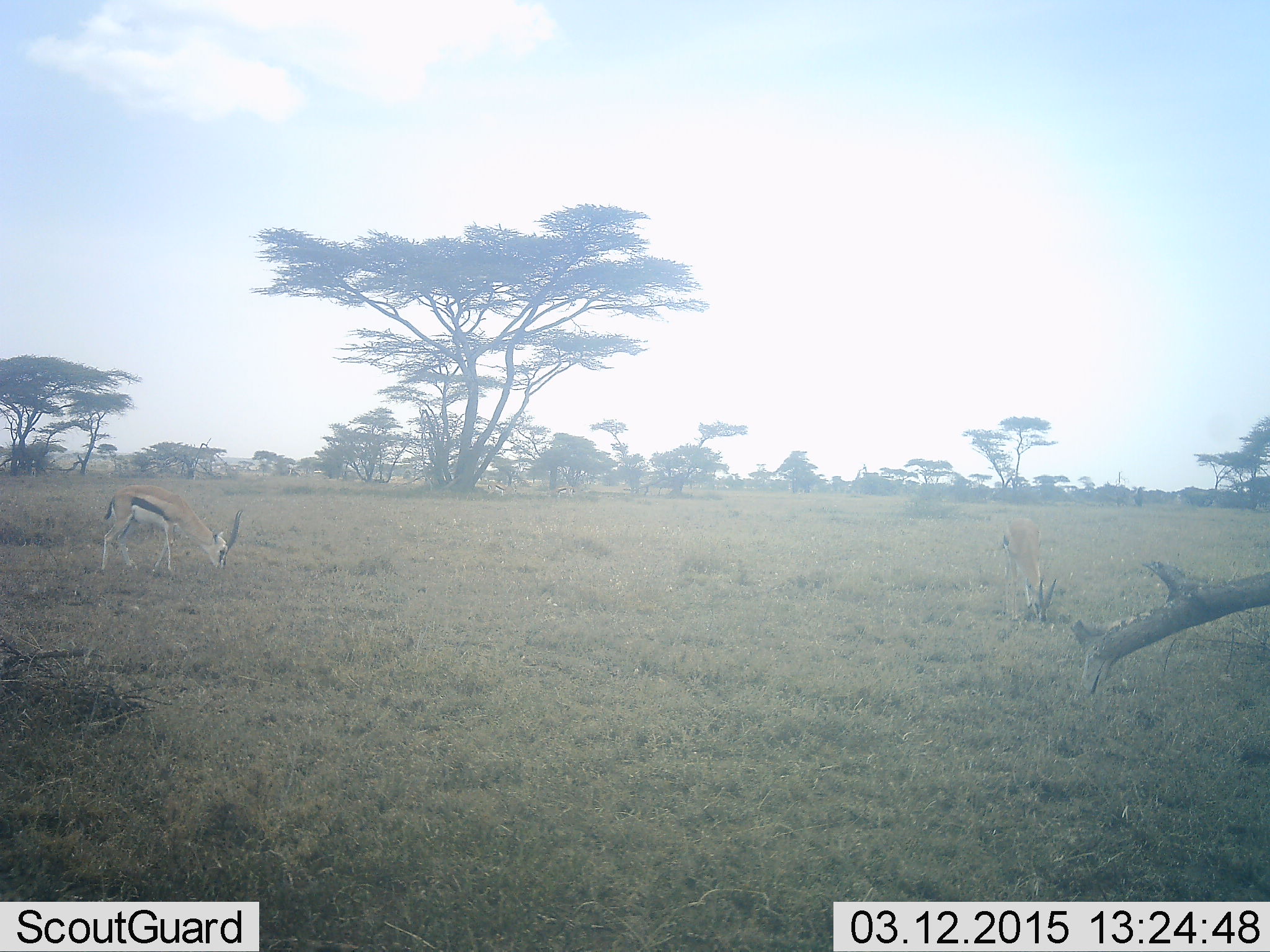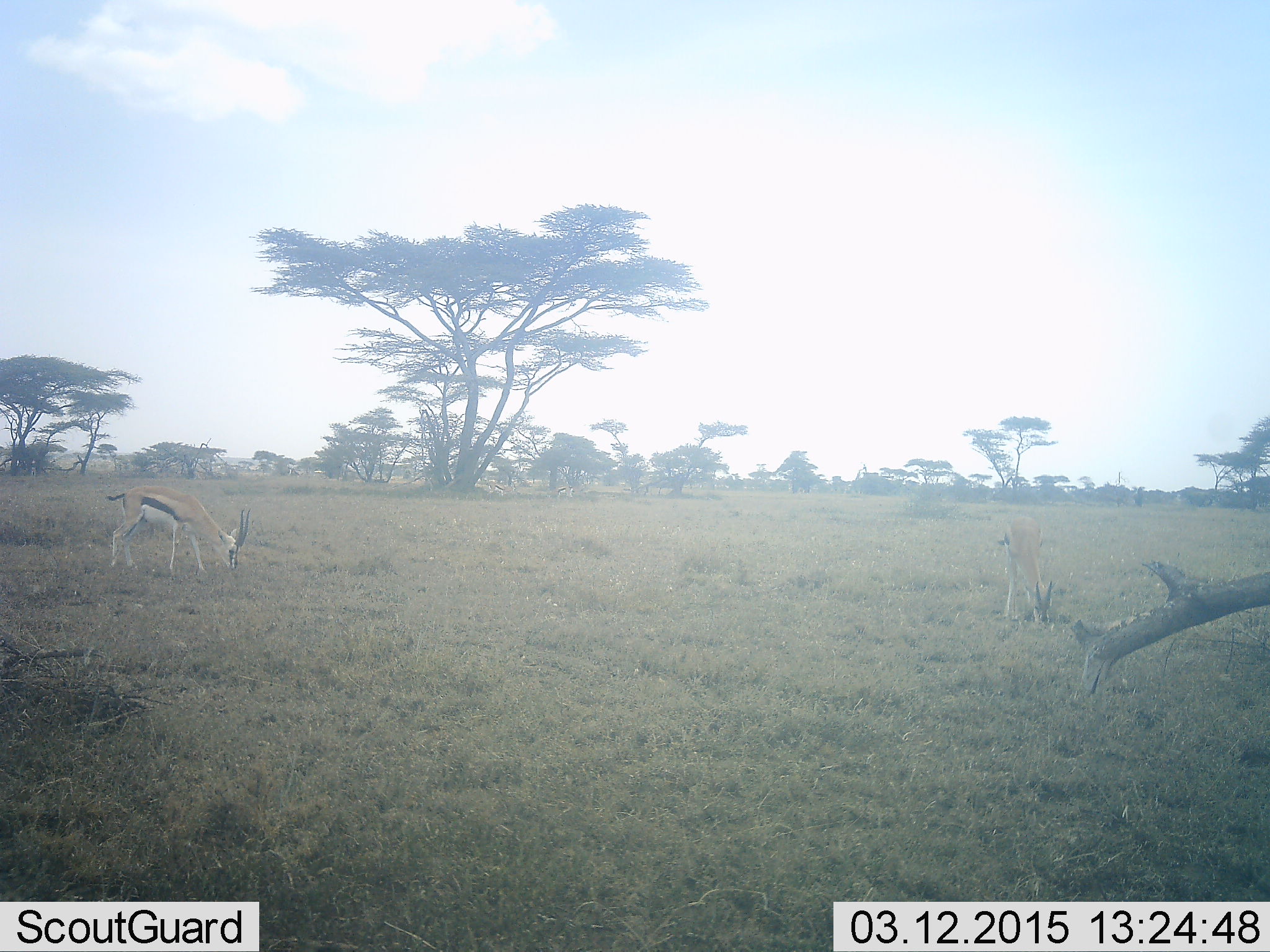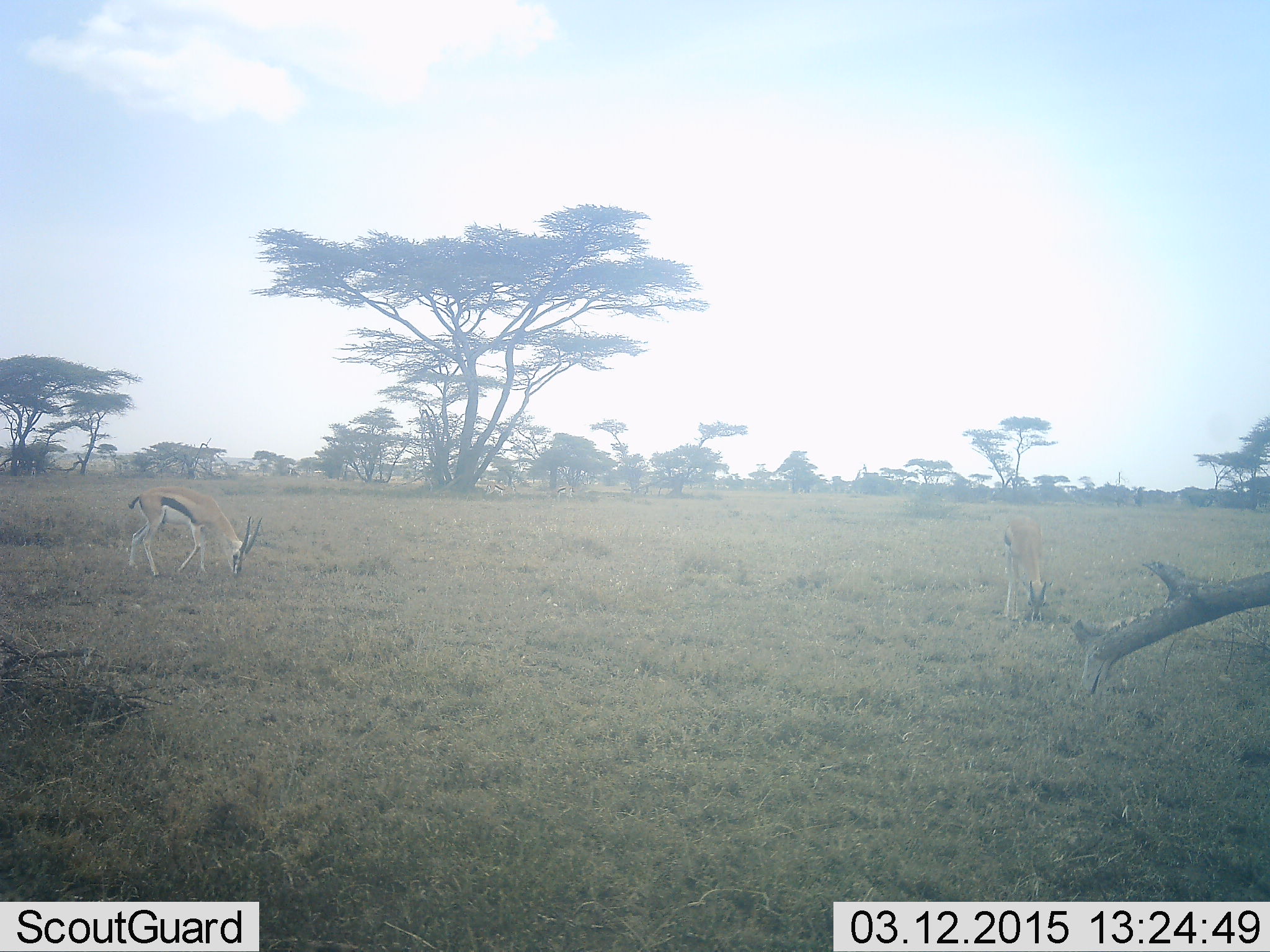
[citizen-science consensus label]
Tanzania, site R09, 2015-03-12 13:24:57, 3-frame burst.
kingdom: Animalia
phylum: Chordata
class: Mammalia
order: Artiodactyla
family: Bovidae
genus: Eudorcas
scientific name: Eudorcas thomsonii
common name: thomson's gazelle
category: gazellethomsons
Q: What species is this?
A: Gazellethomsons (thomson's gazelle) (Eudorcas thomsonii).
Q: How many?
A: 2.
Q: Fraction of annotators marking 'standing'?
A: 20%.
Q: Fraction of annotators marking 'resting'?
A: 0%.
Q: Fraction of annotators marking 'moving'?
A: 0%.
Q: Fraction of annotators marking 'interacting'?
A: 0%.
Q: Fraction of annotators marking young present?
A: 0%.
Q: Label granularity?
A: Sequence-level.